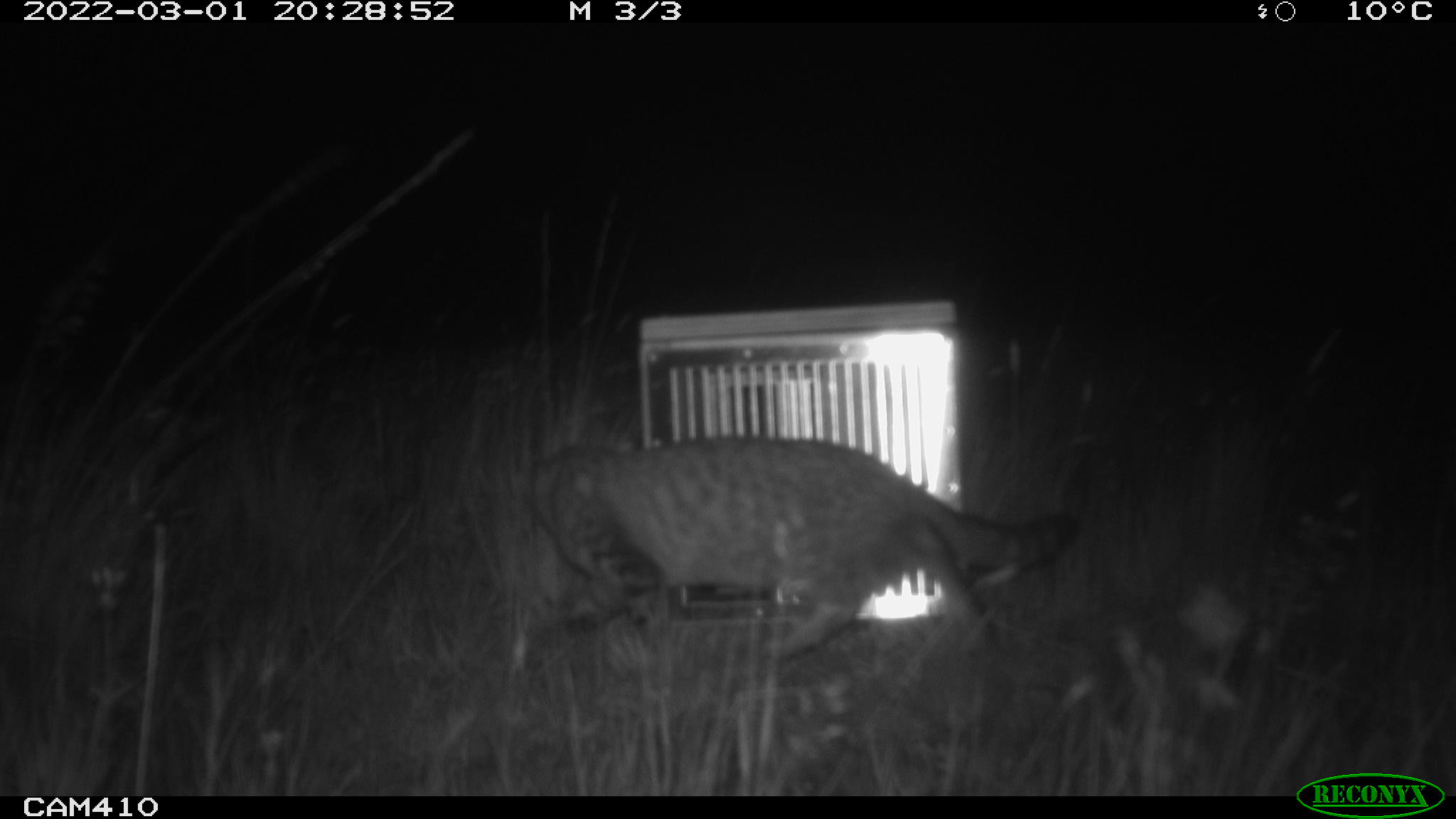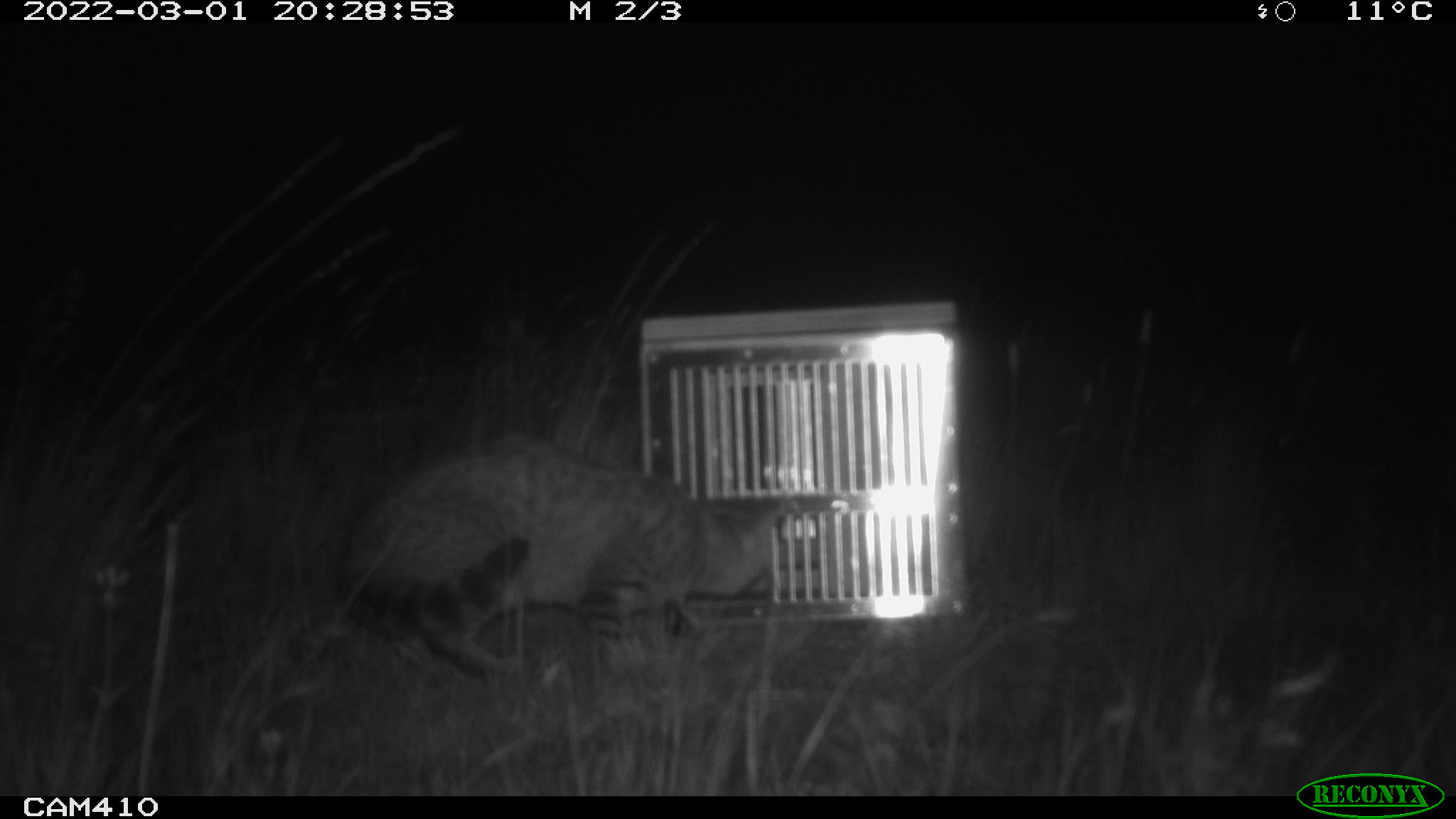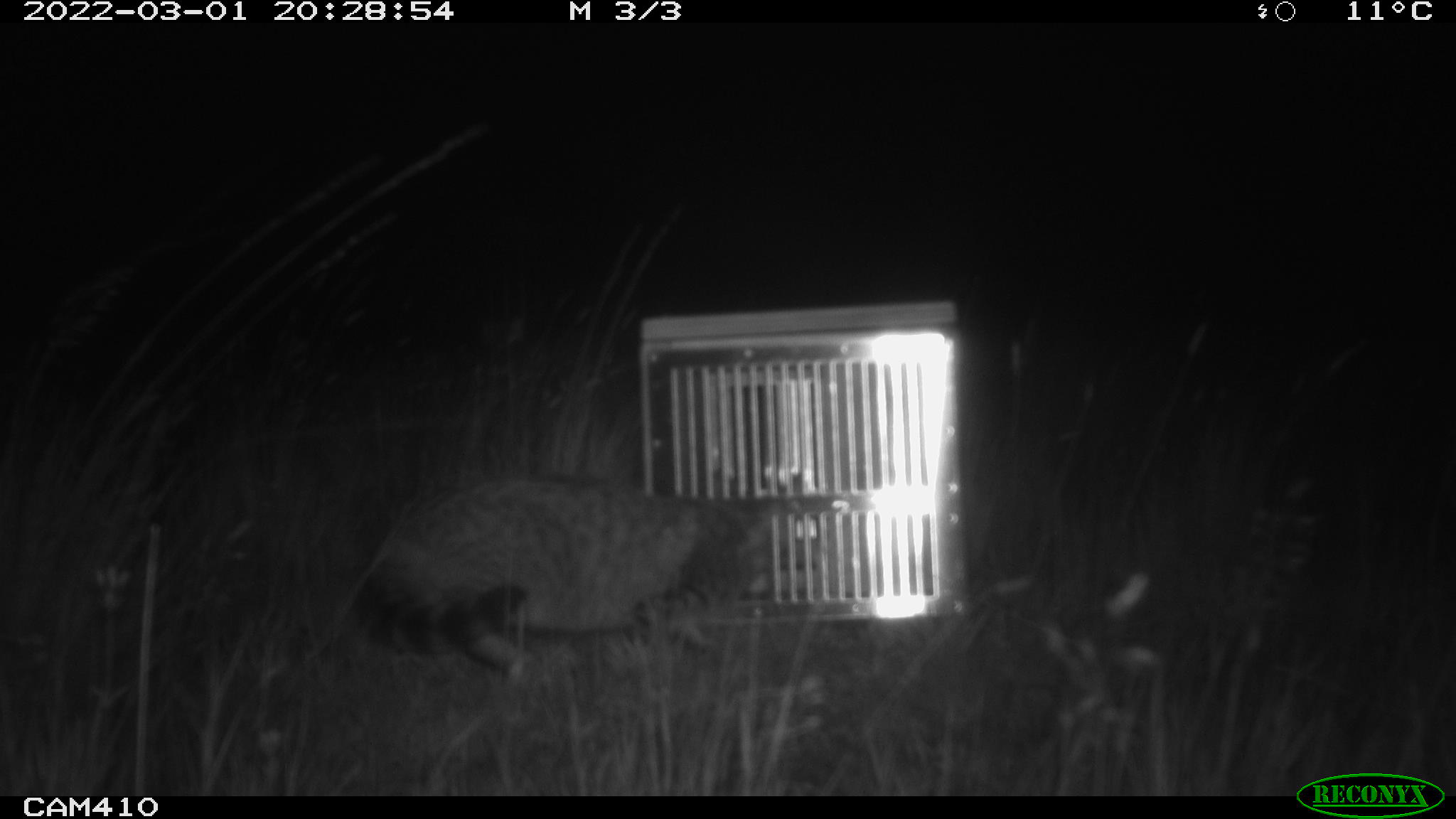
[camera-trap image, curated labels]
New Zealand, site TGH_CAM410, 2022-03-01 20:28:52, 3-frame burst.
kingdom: Animalia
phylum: Chordata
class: Mammalia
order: Carnivora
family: Felidae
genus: Felis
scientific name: Felis catus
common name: domestic cat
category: cat